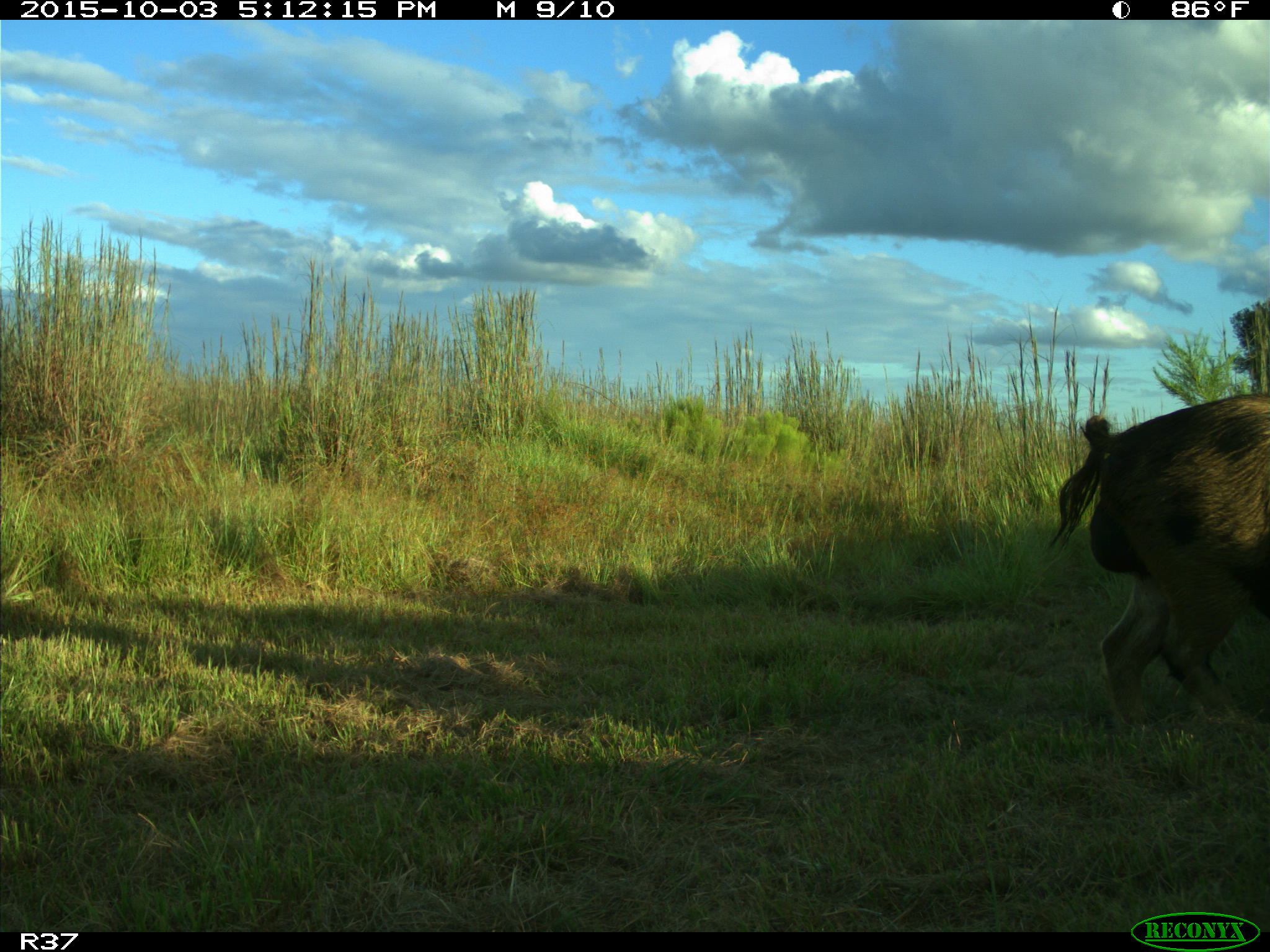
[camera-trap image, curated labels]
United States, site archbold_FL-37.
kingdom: Animalia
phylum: Chordata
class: Mammalia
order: Artiodactyla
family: Suidae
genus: Sus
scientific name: Sus scrofa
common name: wild boar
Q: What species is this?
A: Sus scrofa (wild boar).